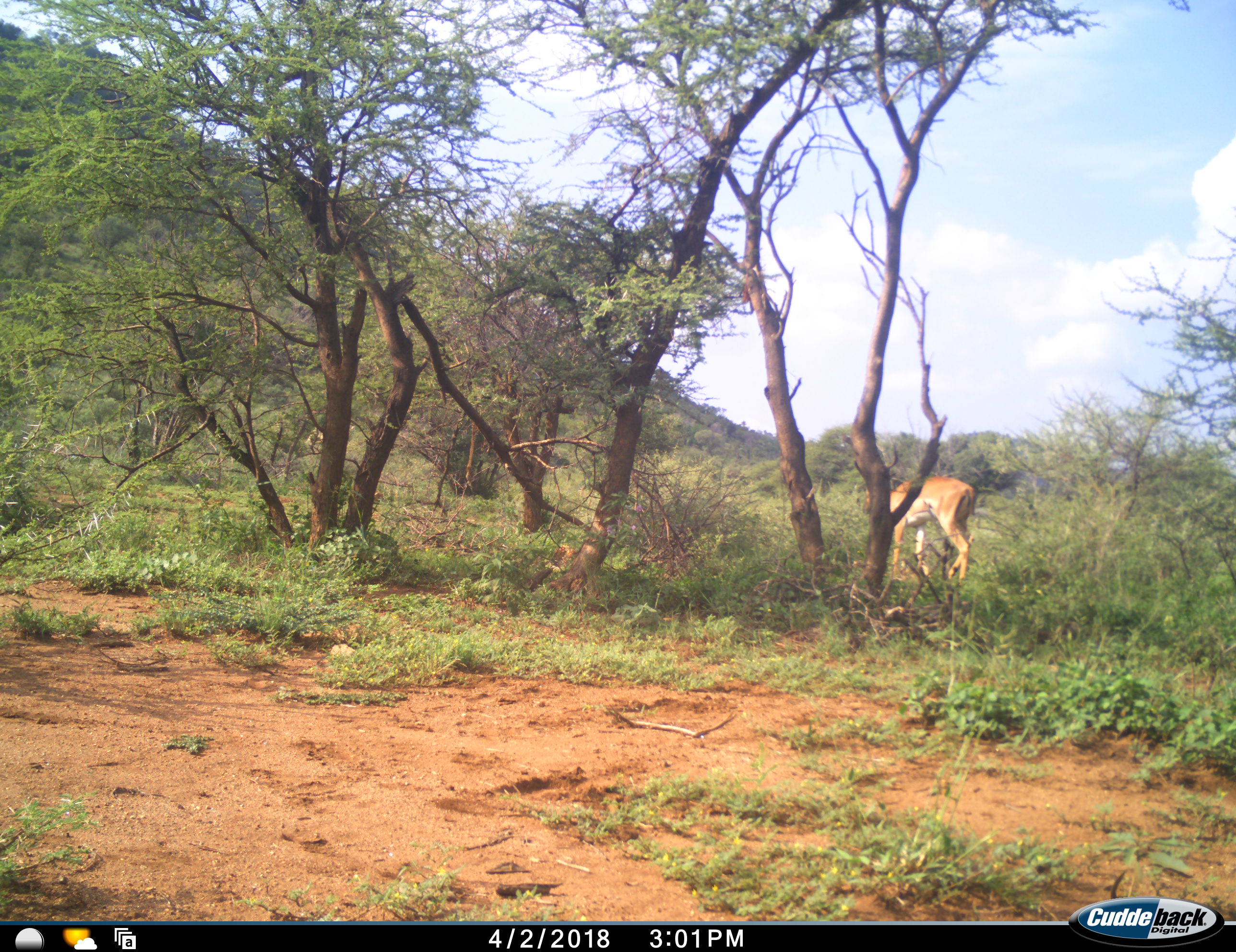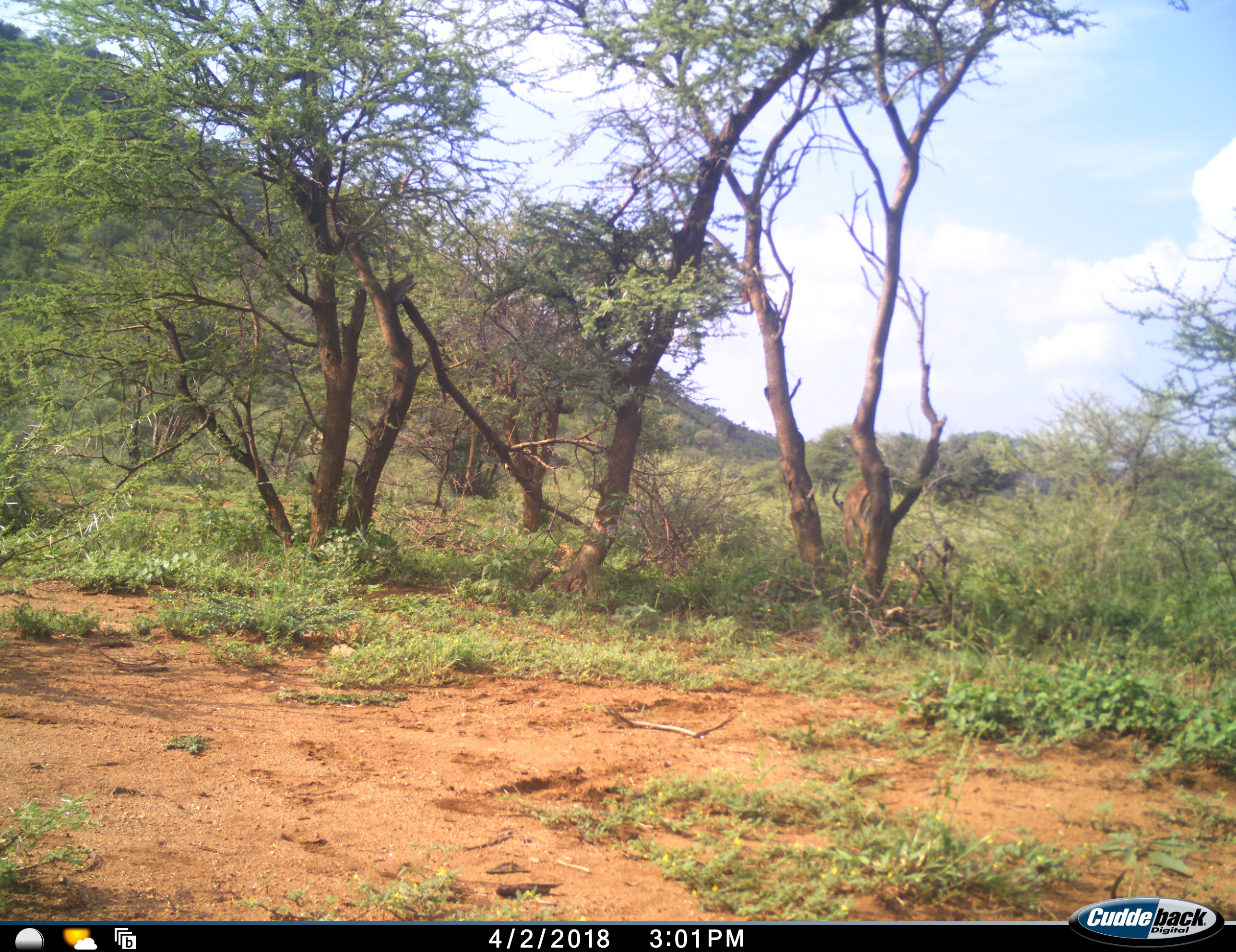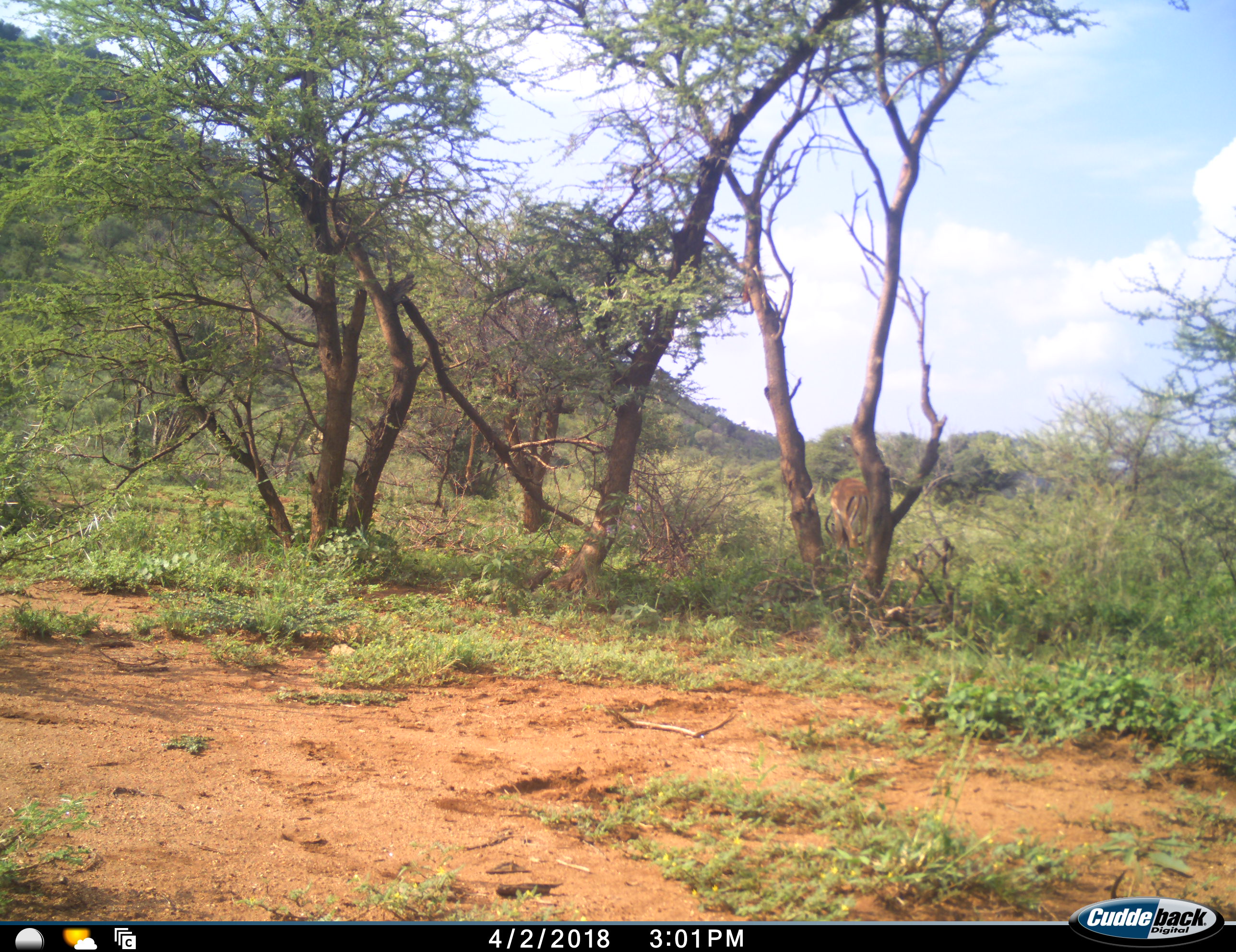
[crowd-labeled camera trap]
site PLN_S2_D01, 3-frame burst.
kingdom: Animalia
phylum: Chordata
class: Mammalia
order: Artiodactyla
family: Bovidae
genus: Aepyceros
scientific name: Aepyceros melampus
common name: impala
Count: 1.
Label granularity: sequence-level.